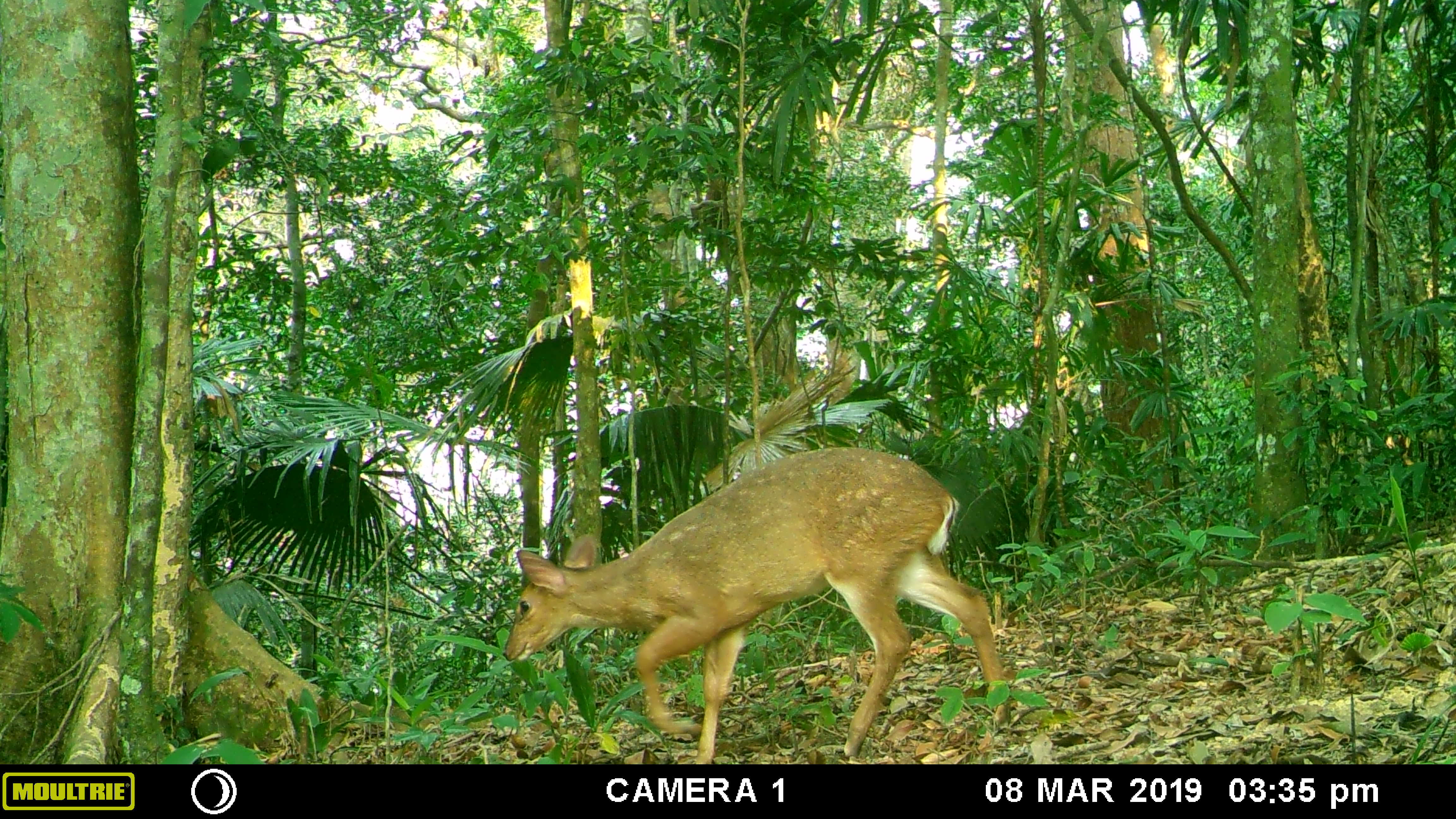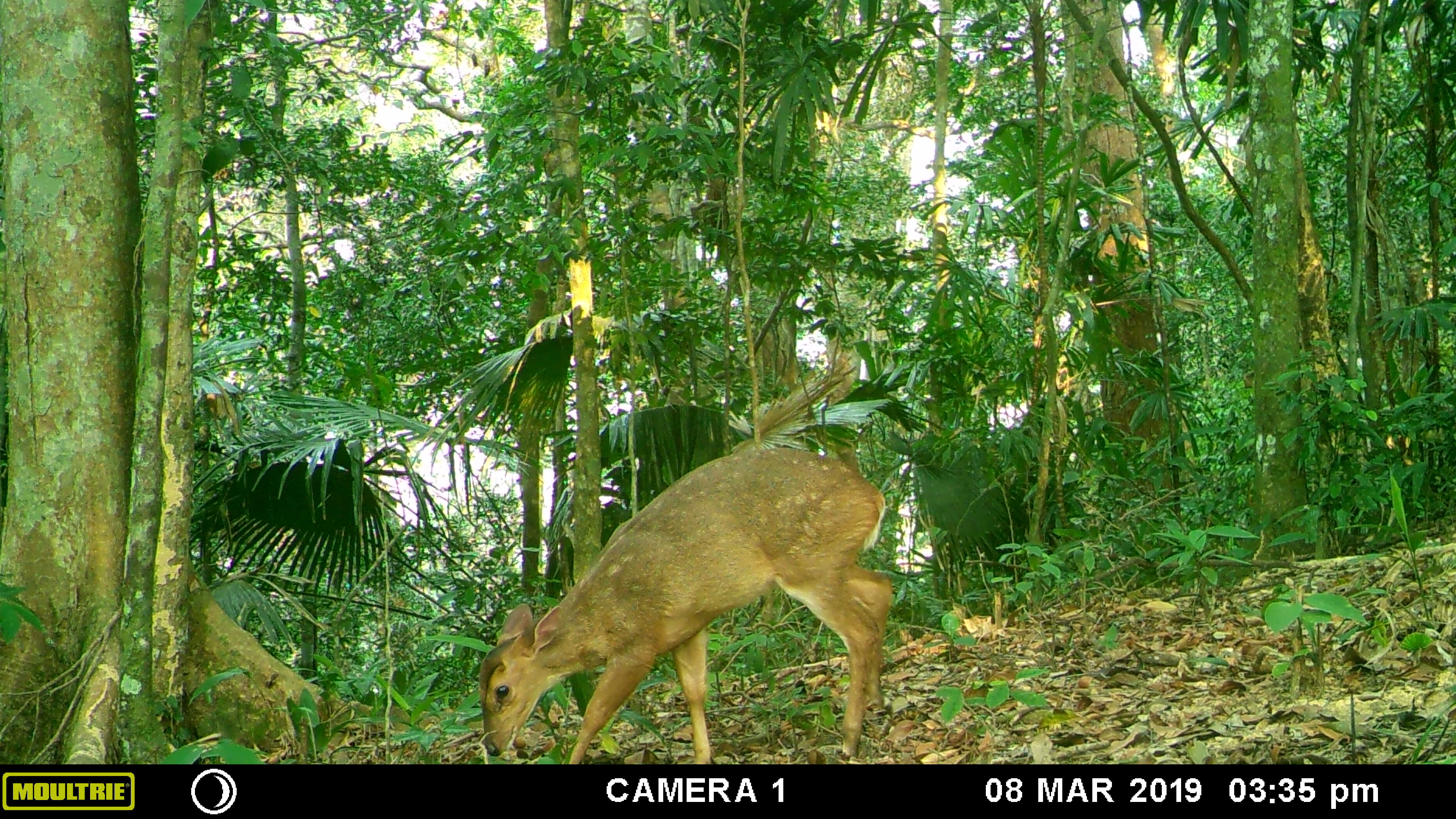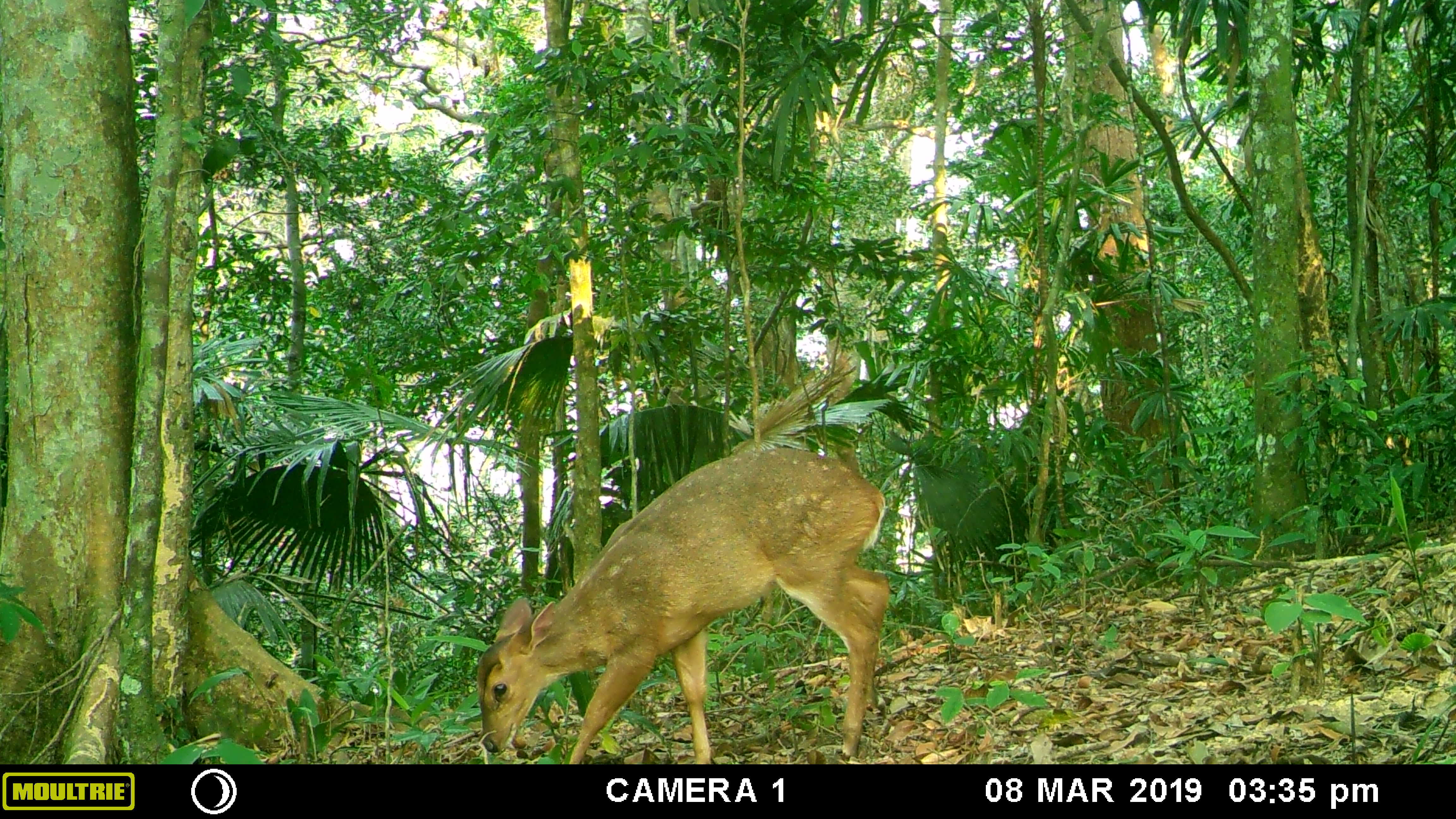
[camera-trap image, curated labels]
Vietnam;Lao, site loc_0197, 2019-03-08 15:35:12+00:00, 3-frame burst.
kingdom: Animalia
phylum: Chordata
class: Mammalia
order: Artiodactyla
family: Cervidae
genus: Muntiacus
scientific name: Muntiacus vuquangensis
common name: large-antlered muntjac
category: large antlered muntjac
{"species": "large antlered muntjac (large-antlered muntjac) (Muntiacus vuquangensis)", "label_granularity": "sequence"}